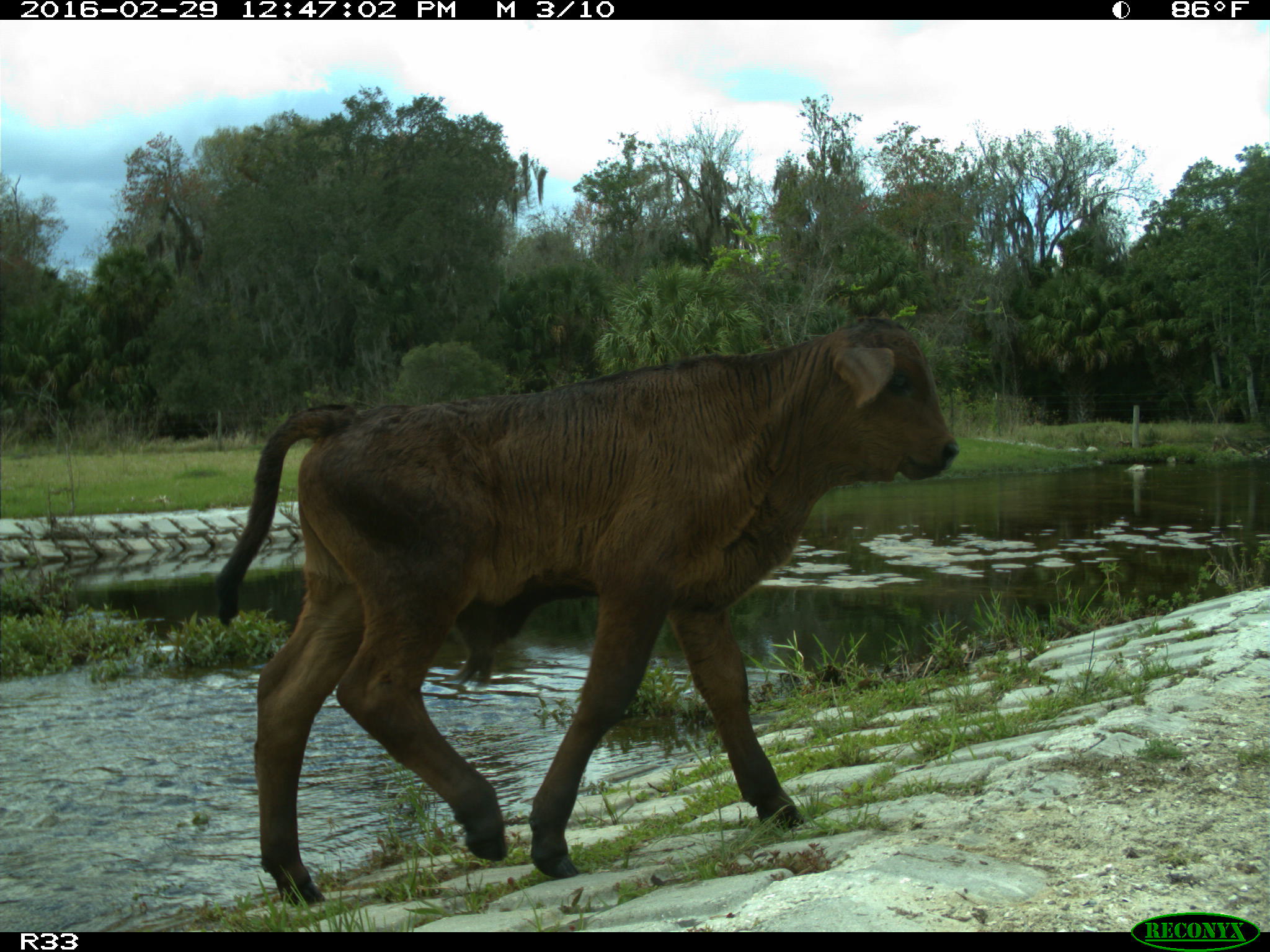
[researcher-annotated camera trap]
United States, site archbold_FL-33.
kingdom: Animalia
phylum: Chordata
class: Mammalia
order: Artiodactyla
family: Bovidae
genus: Bos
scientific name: Bos taurus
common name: domestic cow